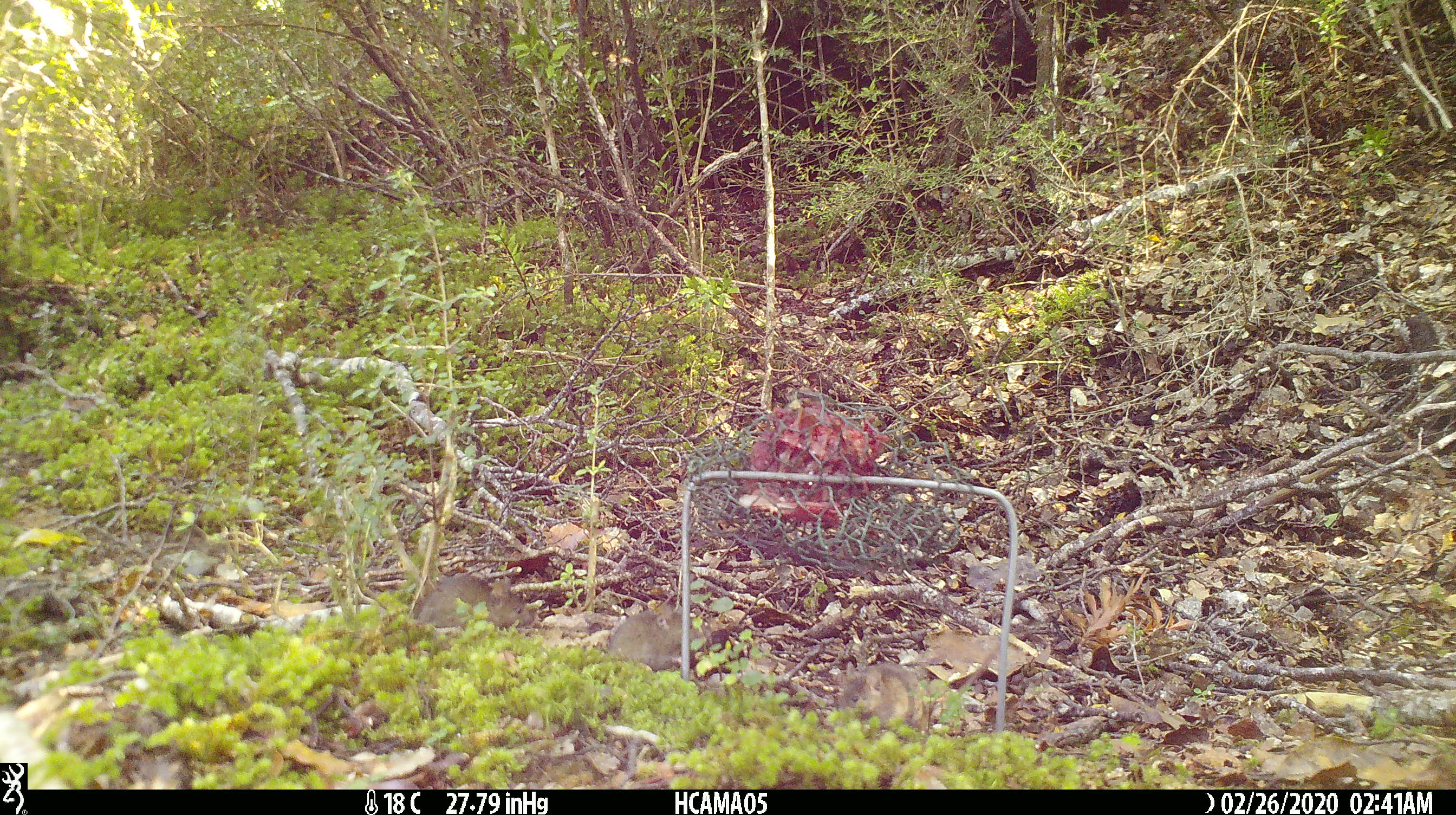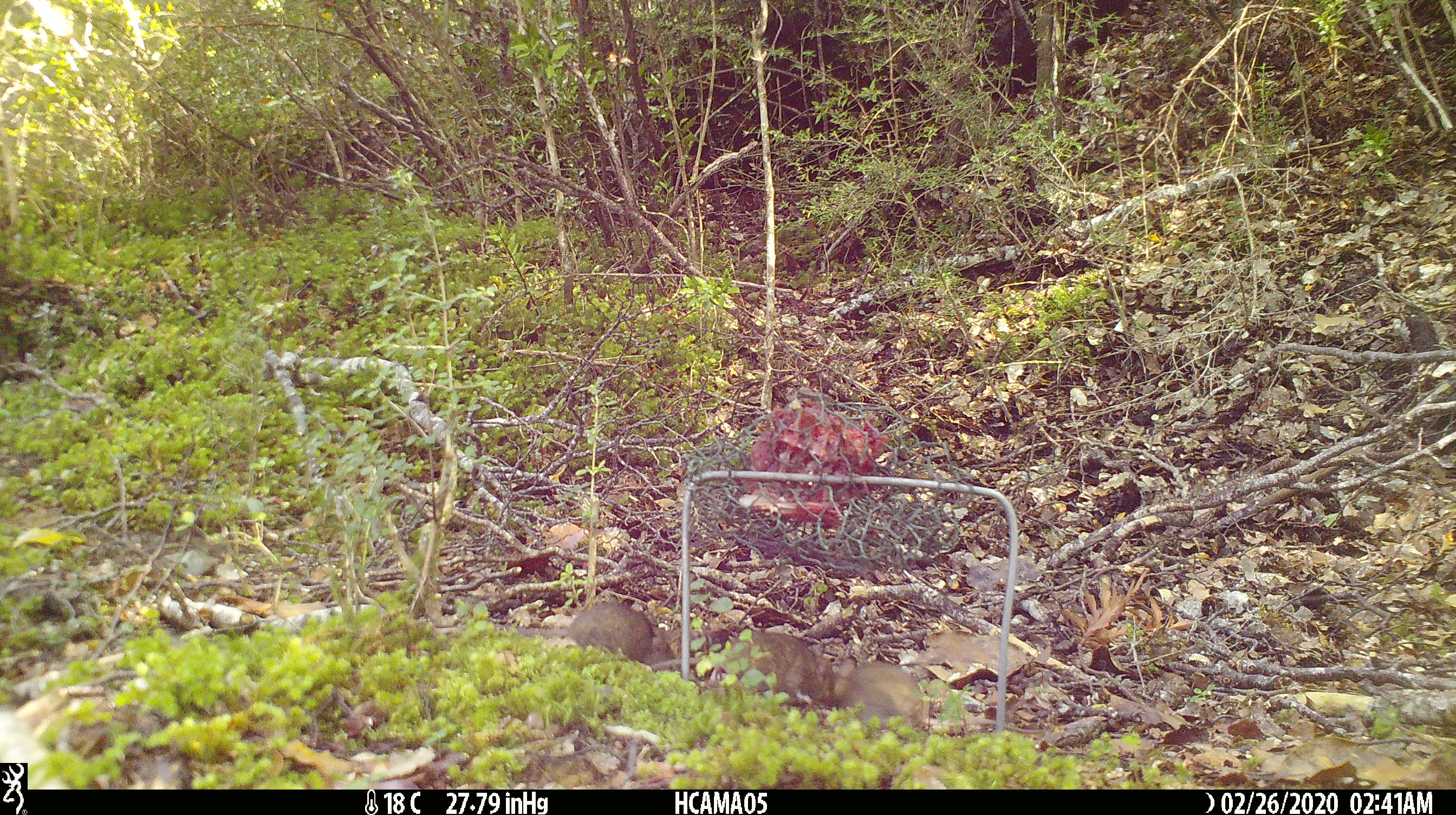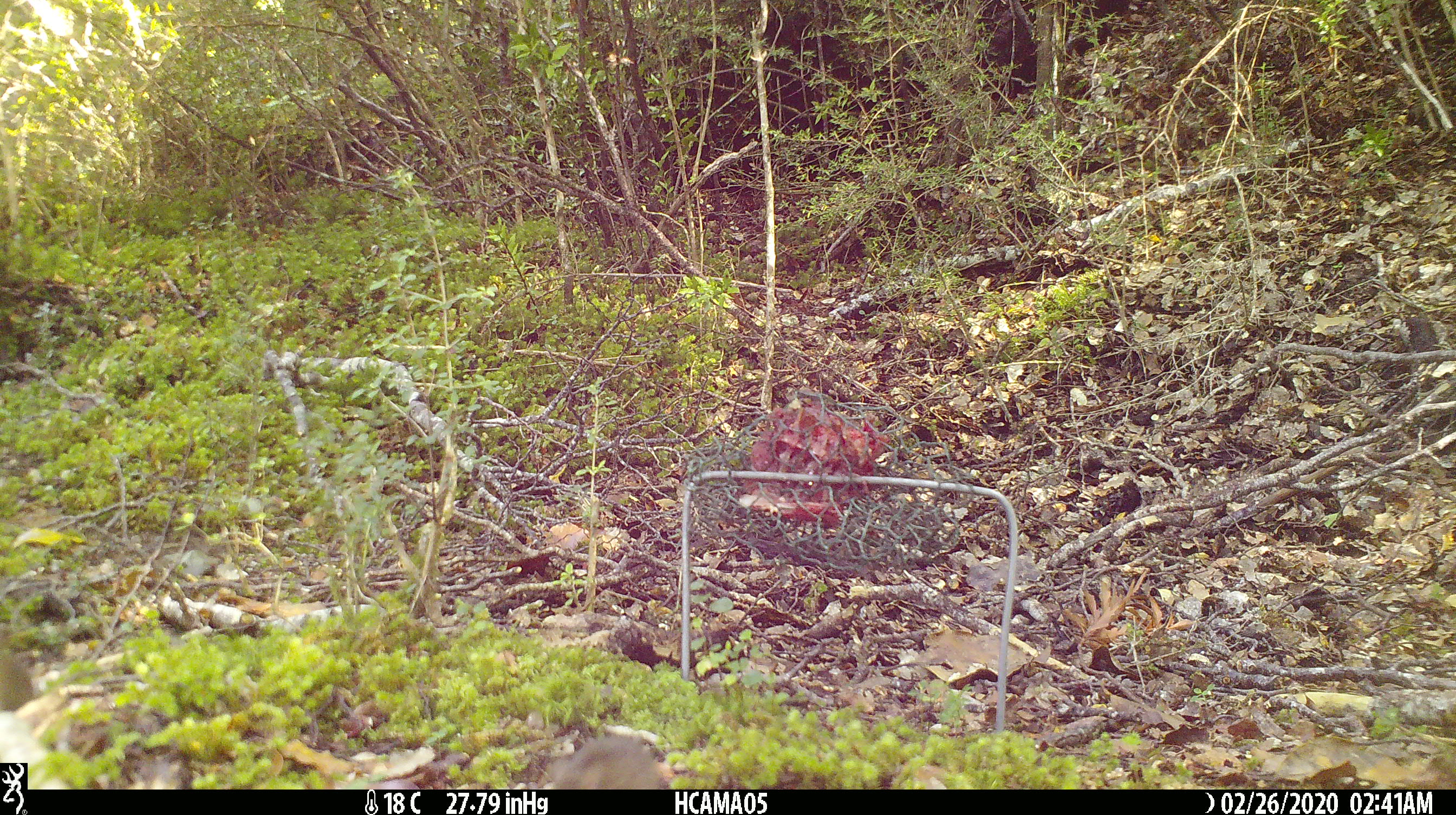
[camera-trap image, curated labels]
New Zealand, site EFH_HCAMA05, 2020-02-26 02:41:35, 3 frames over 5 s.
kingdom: Animalia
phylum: Chordata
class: Mammalia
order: Rodentia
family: Muridae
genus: Mus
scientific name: Mus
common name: mouse